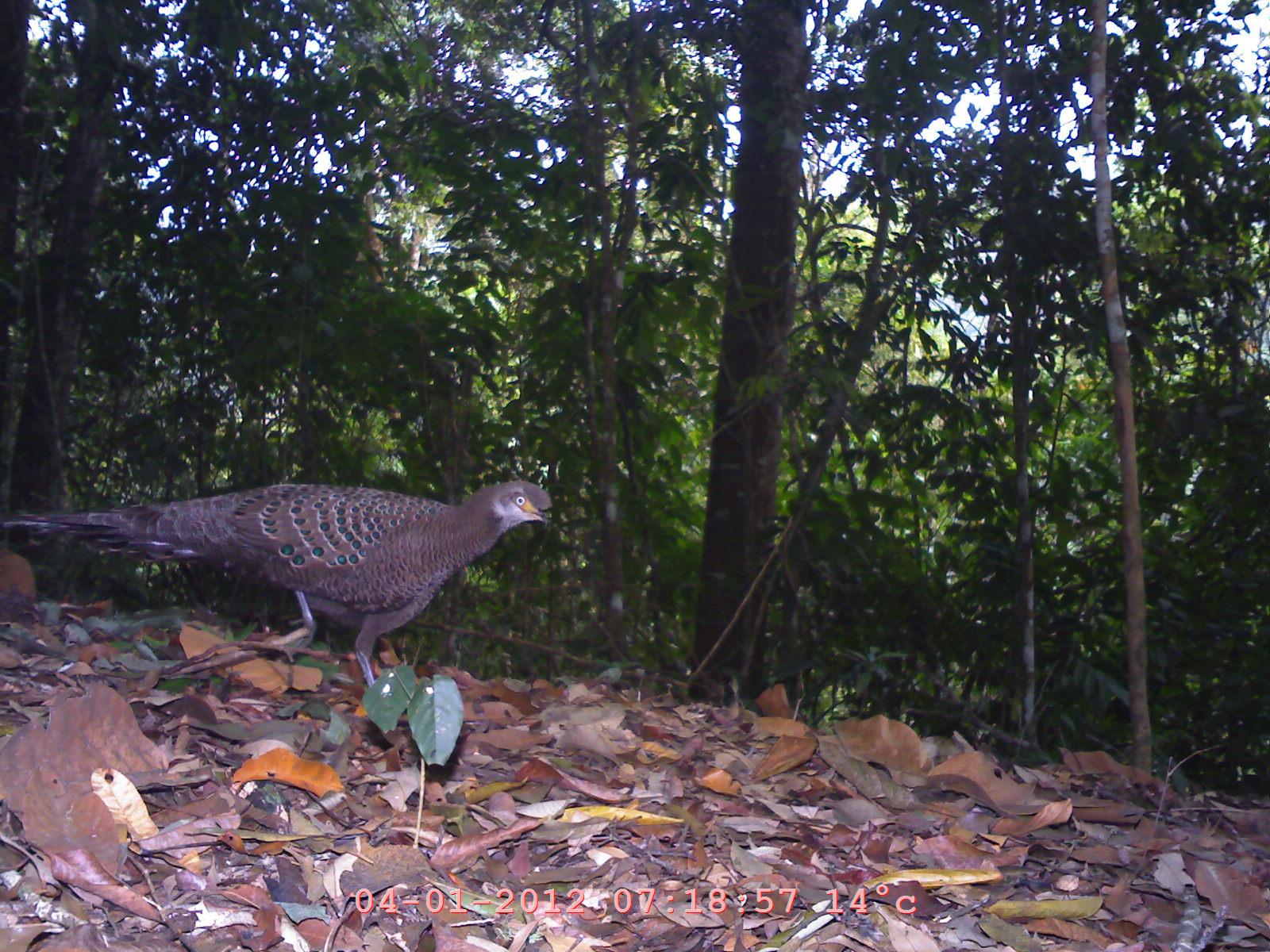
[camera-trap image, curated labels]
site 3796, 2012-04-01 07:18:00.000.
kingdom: Animalia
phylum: Chordata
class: Aves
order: Galliformes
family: Phasianidae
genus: Polyplectron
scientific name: Polyplectron bicalcaratum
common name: grey peacock-pheasant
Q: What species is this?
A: Polyplectron bicalcaratum (grey peacock-pheasant).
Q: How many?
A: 1.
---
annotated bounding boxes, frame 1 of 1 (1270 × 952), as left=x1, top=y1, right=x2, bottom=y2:
polyplectron bicalcaratum: left=0, top=475, right=555, bottom=704